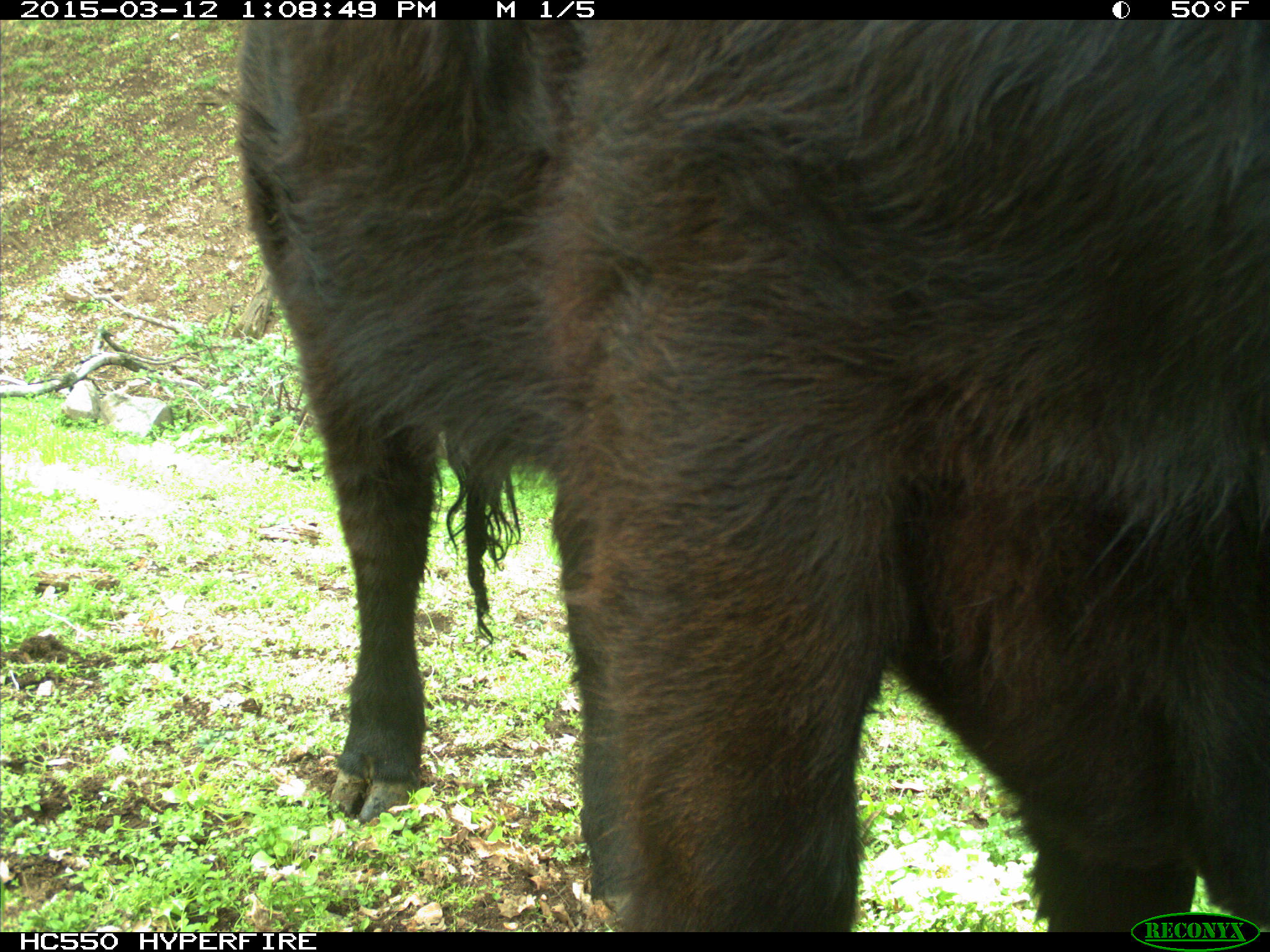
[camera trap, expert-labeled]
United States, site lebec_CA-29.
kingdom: Animalia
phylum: Chordata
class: Mammalia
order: Artiodactyla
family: Bovidae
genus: Bos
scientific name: Bos taurus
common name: domestic cow